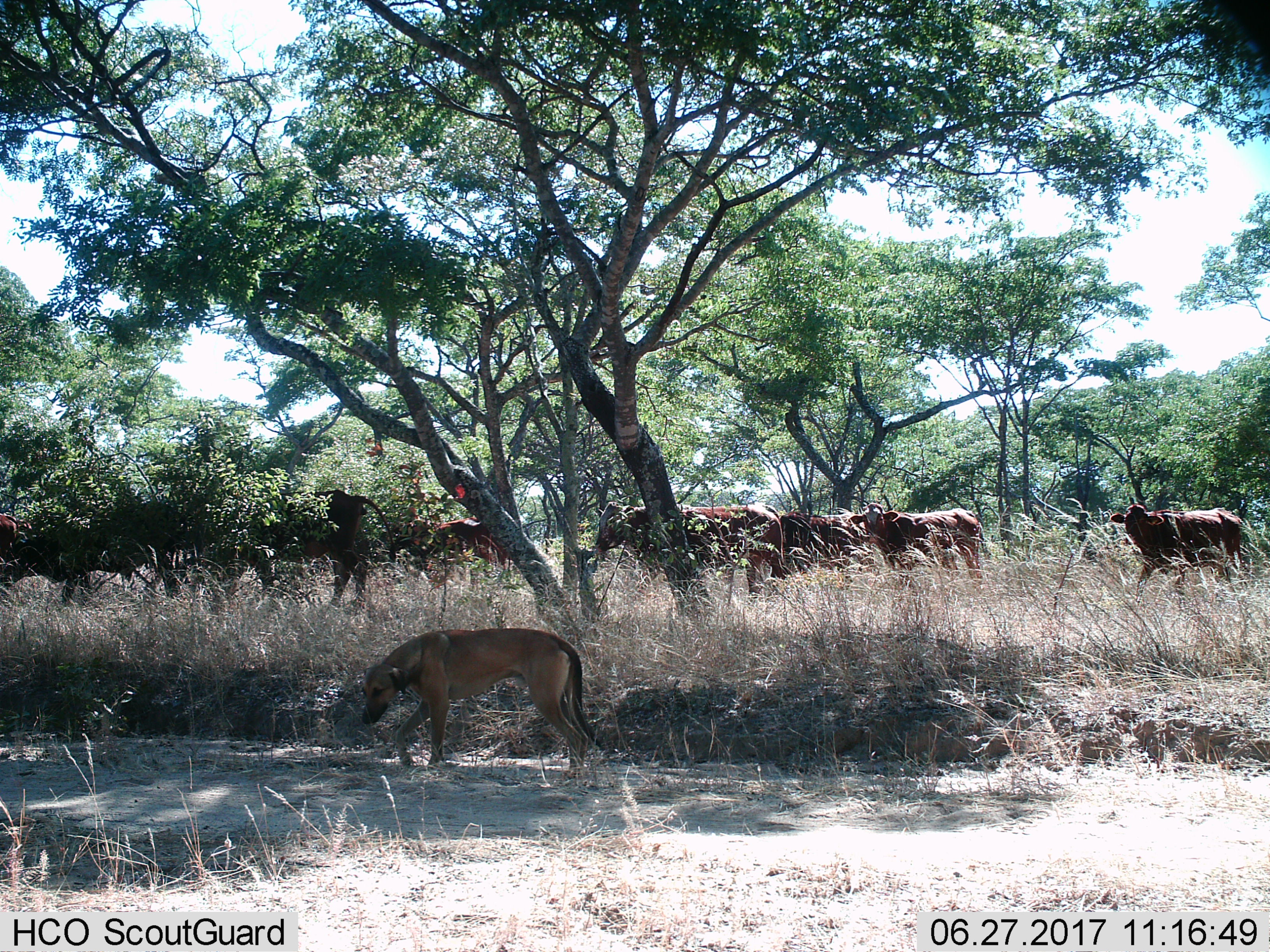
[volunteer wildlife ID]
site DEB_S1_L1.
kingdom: Animalia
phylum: Chordata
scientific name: Vertebrata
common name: domestic animal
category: domesticanimal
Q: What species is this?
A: Domesticanimal (domestic animal) (Vertebrata).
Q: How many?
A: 11-50.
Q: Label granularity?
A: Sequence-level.